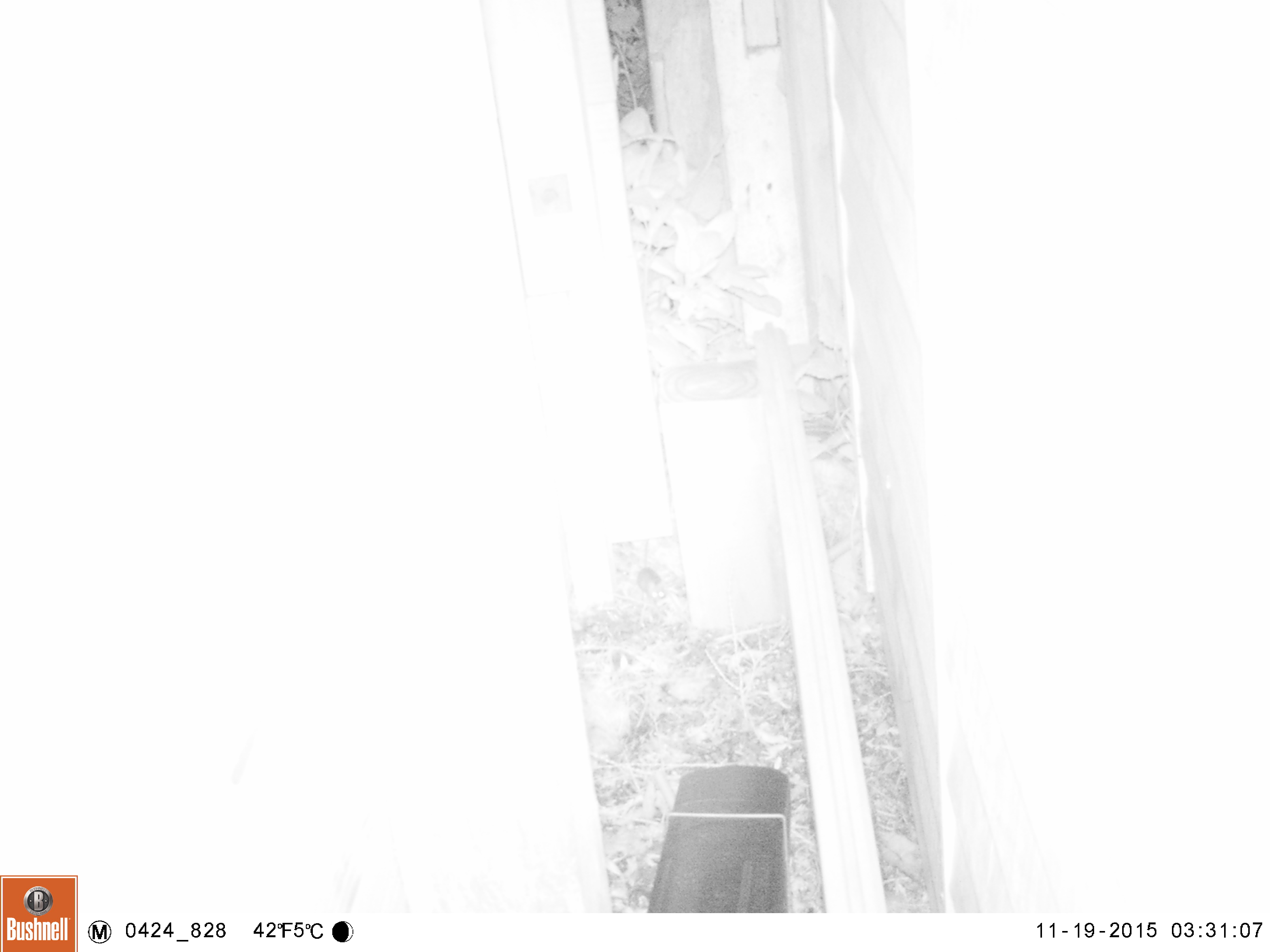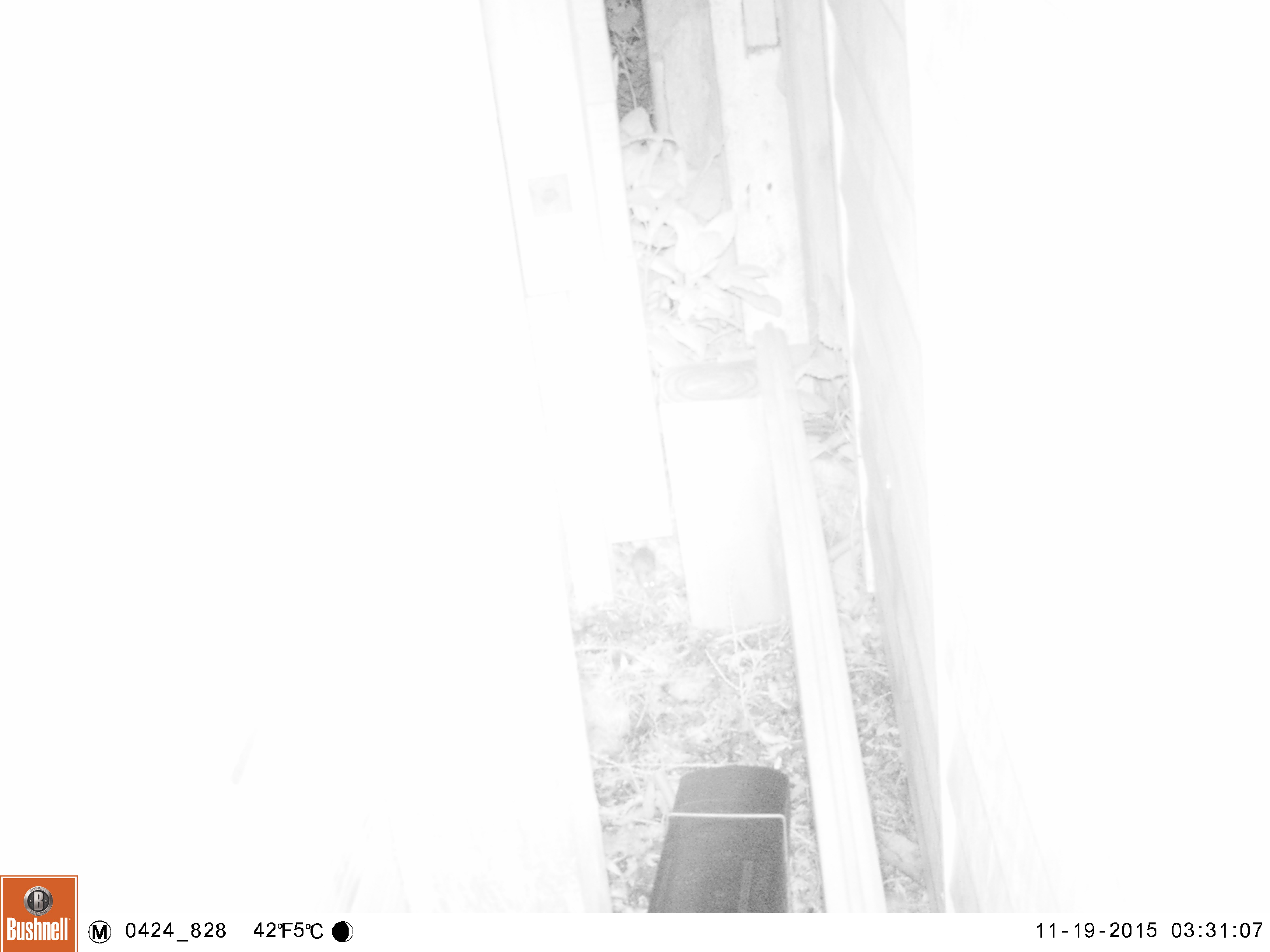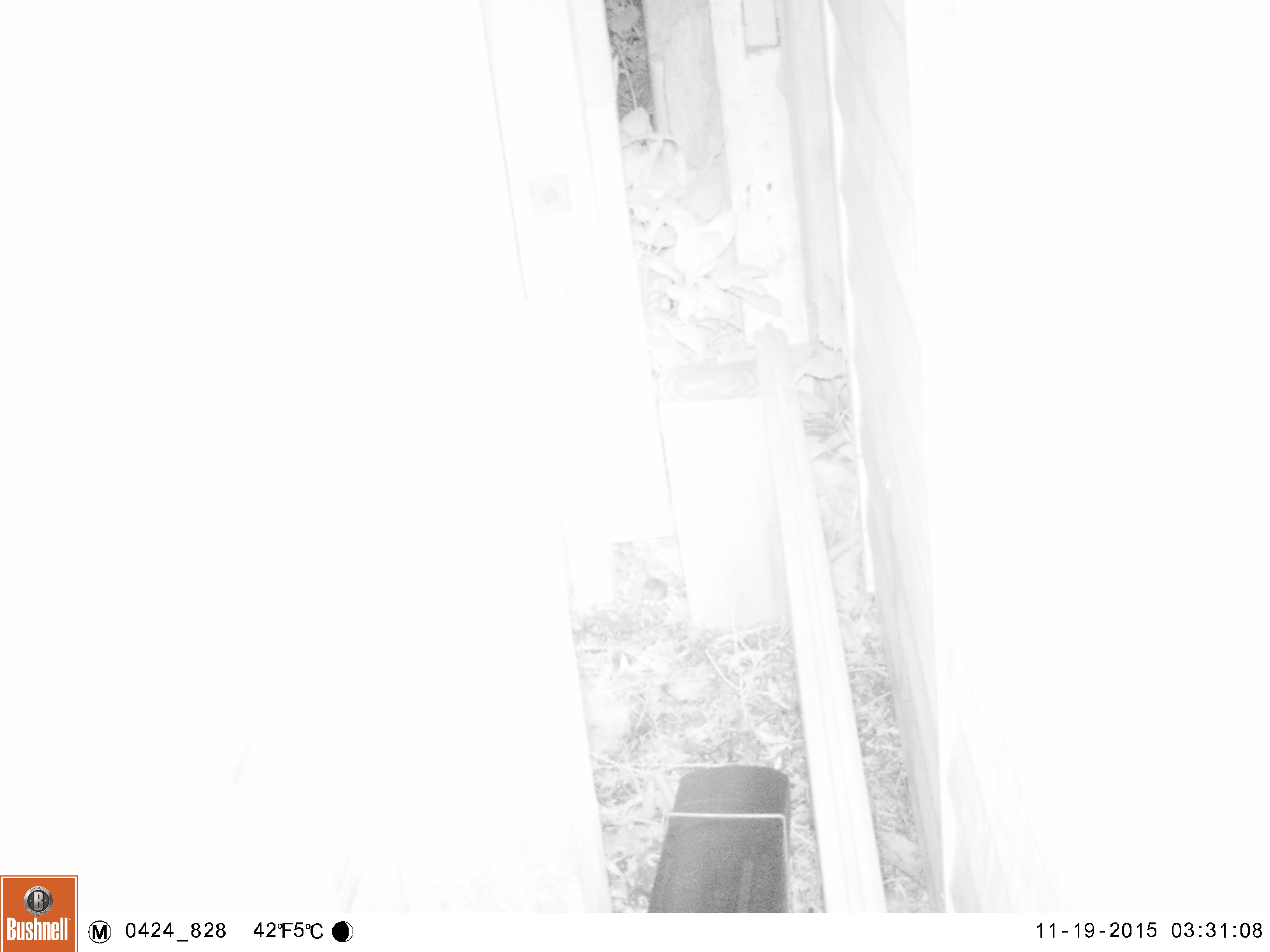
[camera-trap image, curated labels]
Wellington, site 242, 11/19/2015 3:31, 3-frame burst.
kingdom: Animalia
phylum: Chordata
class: Mammalia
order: Rodentia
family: Muridae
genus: Mus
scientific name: Mus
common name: mouse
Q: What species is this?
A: Mouse (Mus).